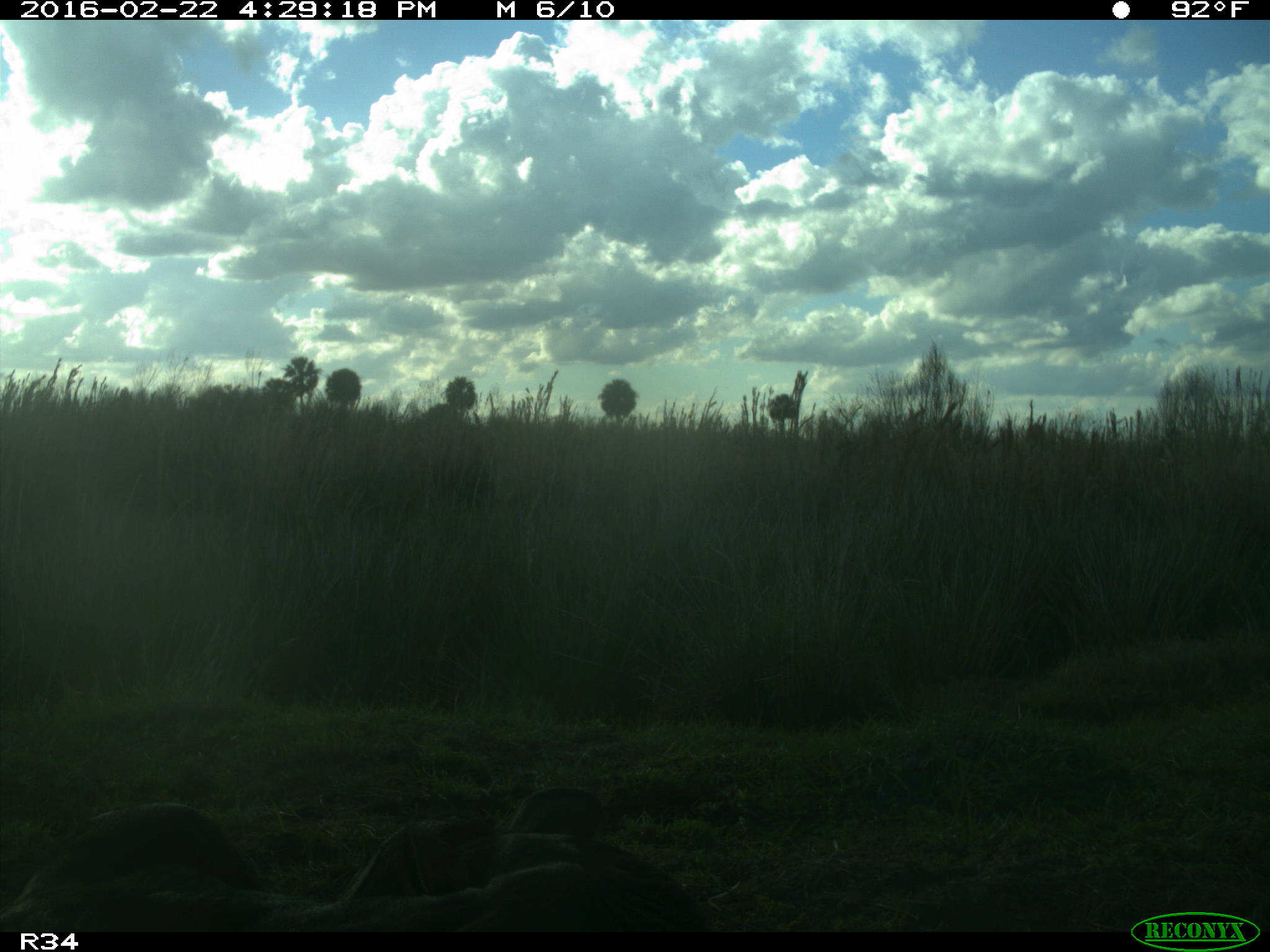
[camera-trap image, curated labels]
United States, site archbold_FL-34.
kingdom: Animalia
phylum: Chordata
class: Mammalia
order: Artiodactyla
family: Bovidae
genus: Bos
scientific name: Bos taurus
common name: domestic cow